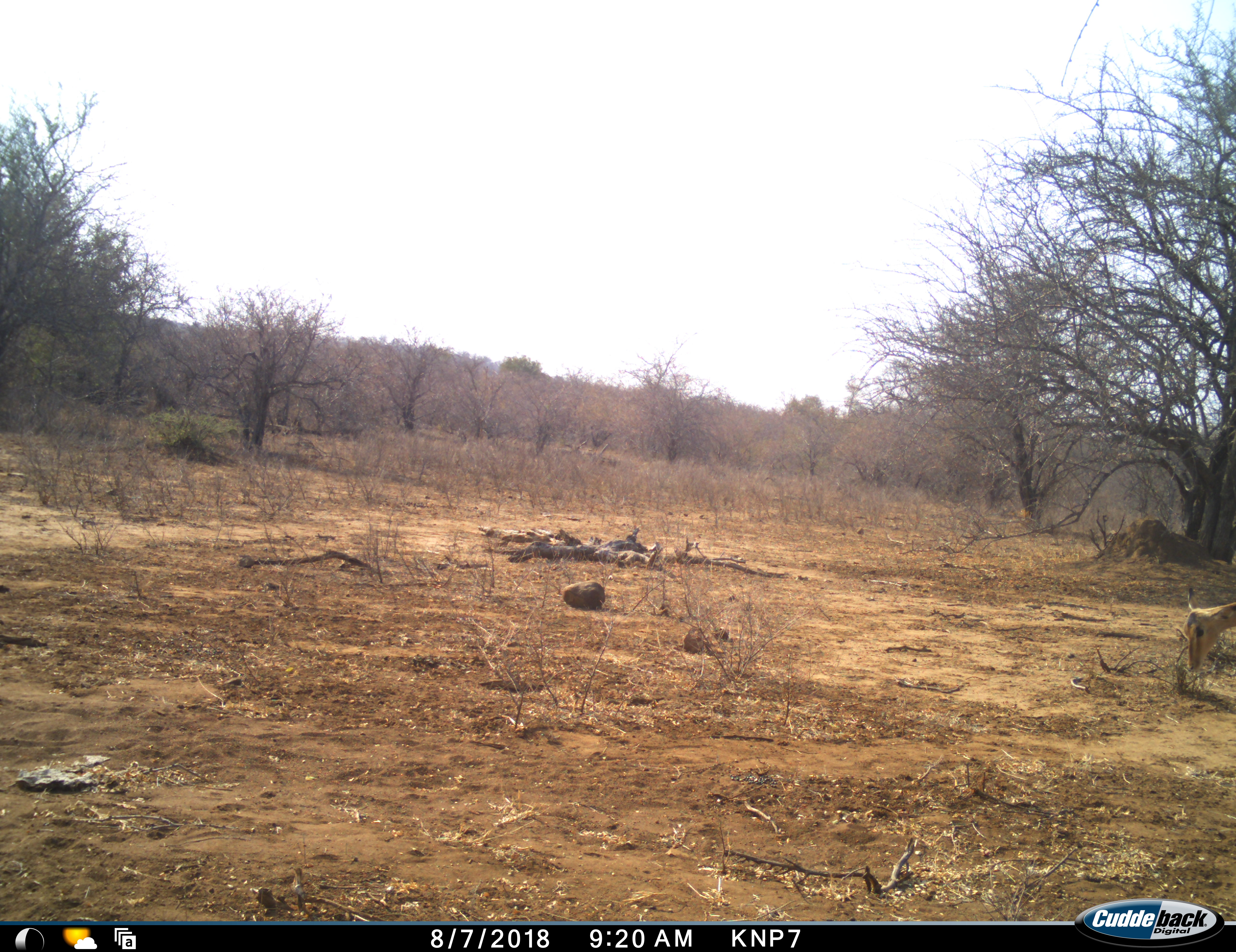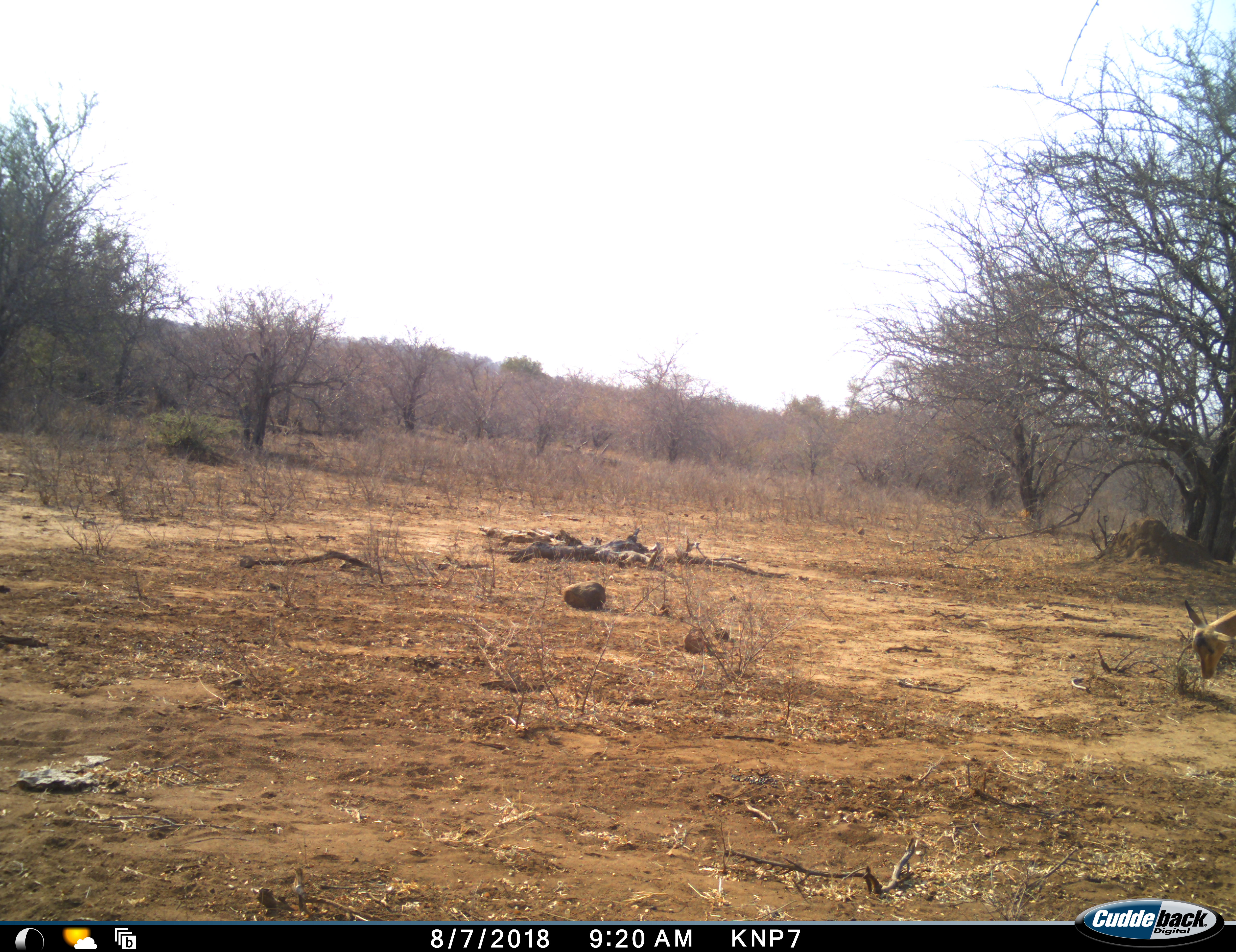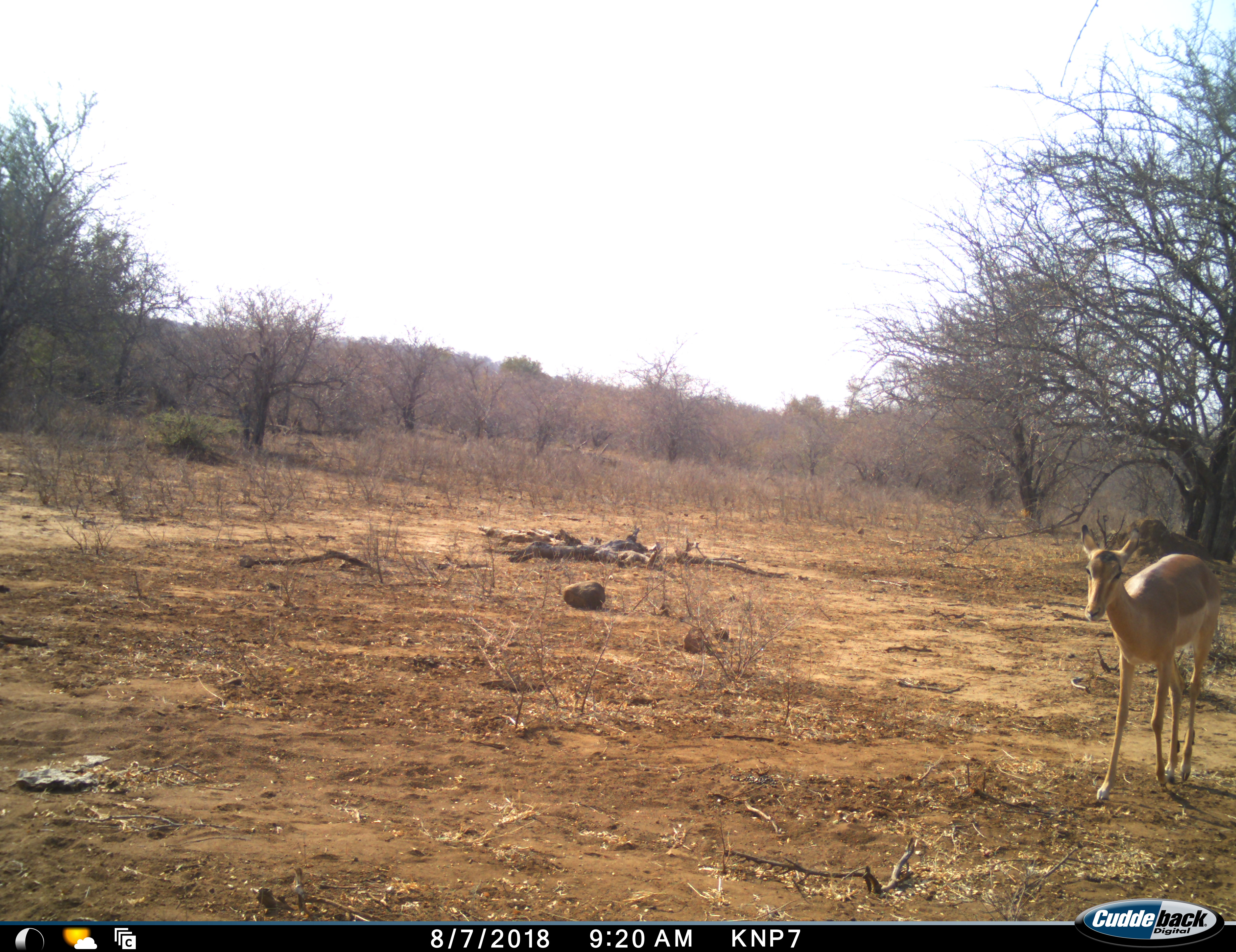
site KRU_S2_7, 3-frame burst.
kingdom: Animalia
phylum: Chordata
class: Mammalia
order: Artiodactyla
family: Bovidae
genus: Aepyceros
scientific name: Aepyceros melampus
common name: impala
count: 1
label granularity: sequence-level